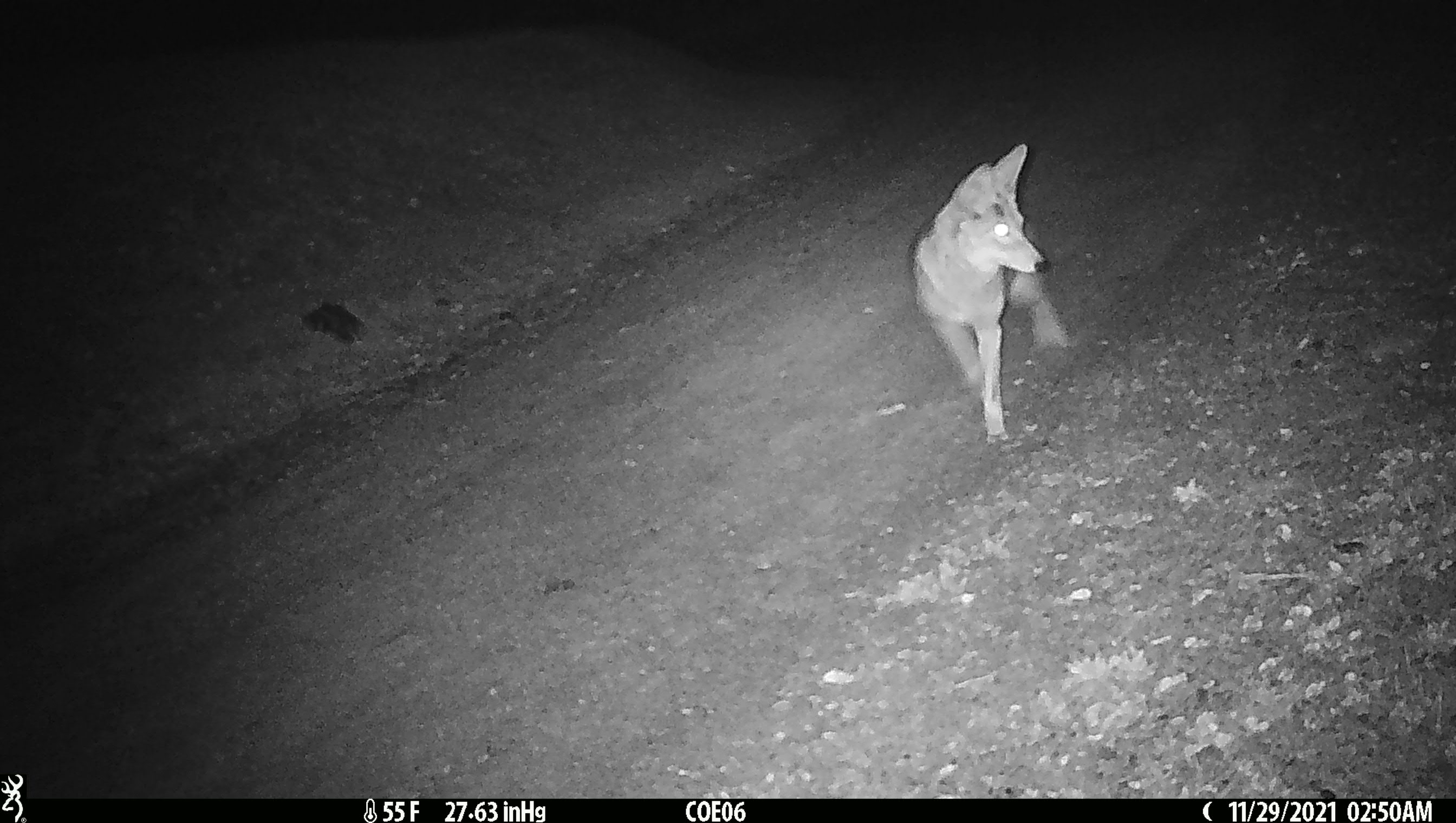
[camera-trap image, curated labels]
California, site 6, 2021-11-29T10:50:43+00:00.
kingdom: Animalia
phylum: Chordata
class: Mammalia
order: Carnivora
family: Canidae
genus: Canis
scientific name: Canis latrans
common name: coyote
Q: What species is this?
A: Coyote (Canis latrans).